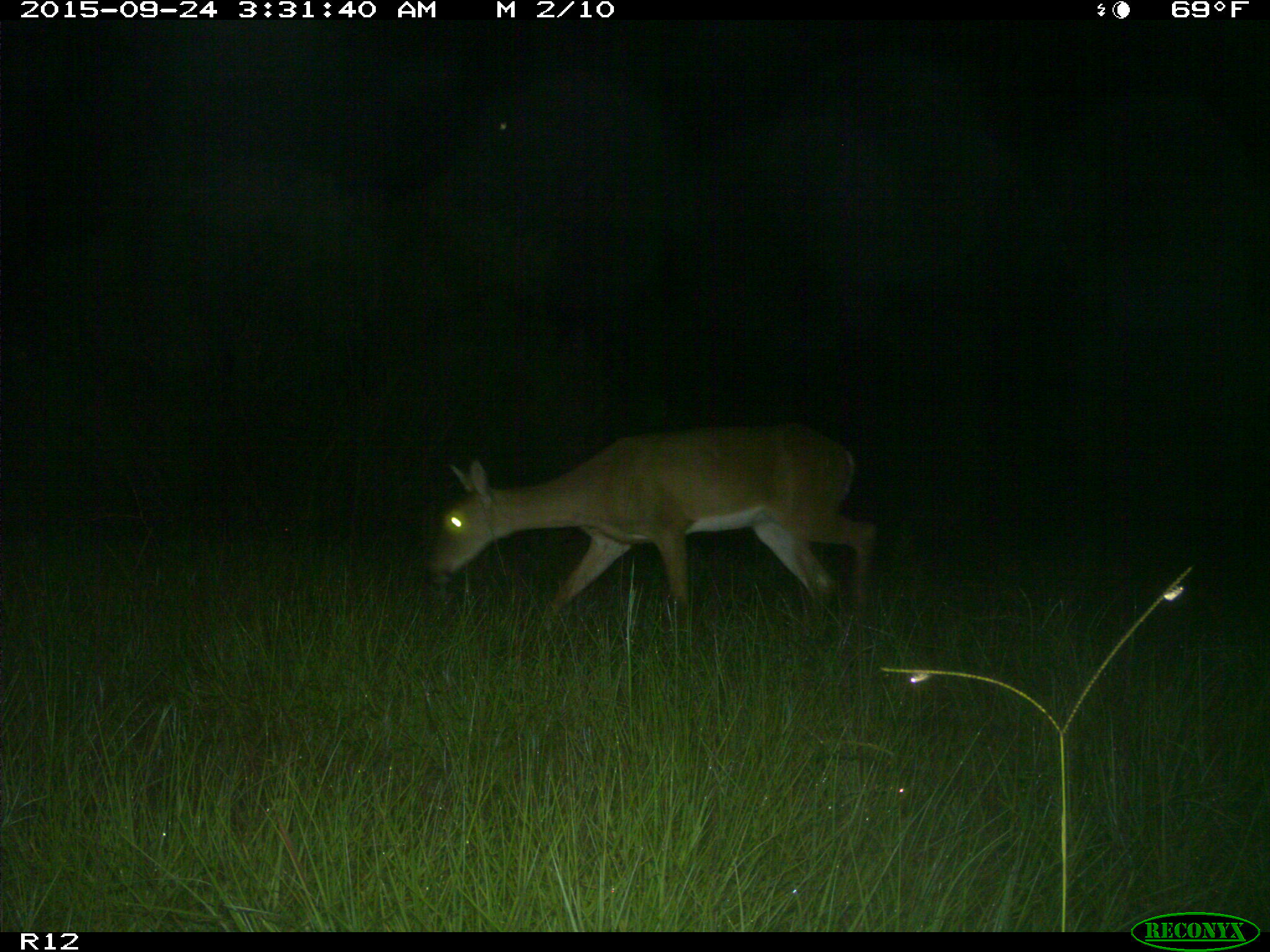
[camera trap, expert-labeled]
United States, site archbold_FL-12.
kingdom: Animalia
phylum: Chordata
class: Mammalia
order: Artiodactyla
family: Cervidae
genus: Odocoileus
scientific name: Odocoileus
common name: deer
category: unidentified deer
Unidentified deer (deer) (Odocoileus).